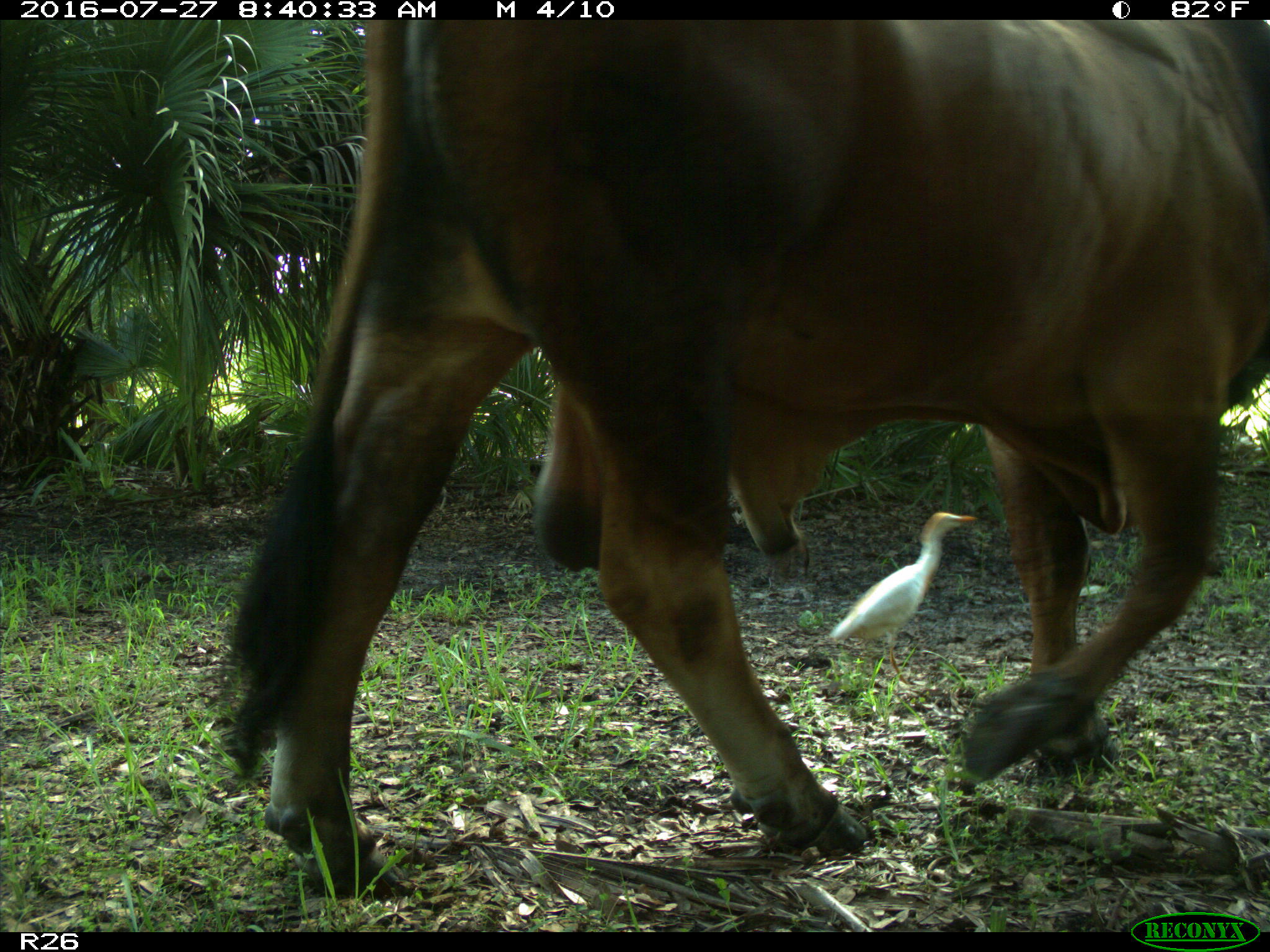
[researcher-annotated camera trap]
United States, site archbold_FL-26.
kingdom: Animalia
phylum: Chordata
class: Mammalia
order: Artiodactyla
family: Bovidae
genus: Bos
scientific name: Bos taurus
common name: domestic cow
Bos taurus (domestic cow).